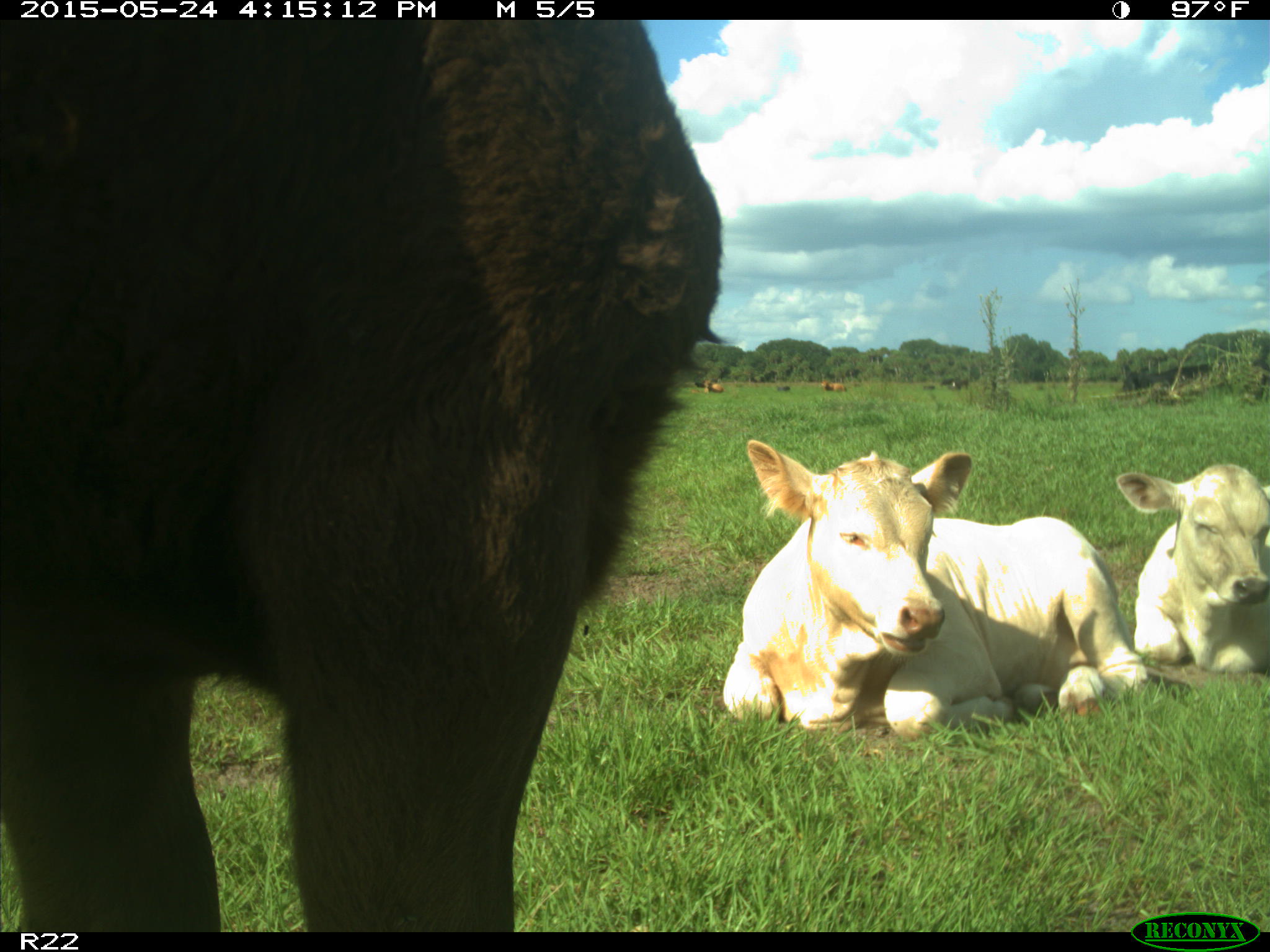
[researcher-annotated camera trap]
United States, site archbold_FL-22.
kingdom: Animalia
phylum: Chordata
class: Mammalia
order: Artiodactyla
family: Bovidae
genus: Bos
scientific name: Bos taurus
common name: domestic cow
Bos taurus (domestic cow).